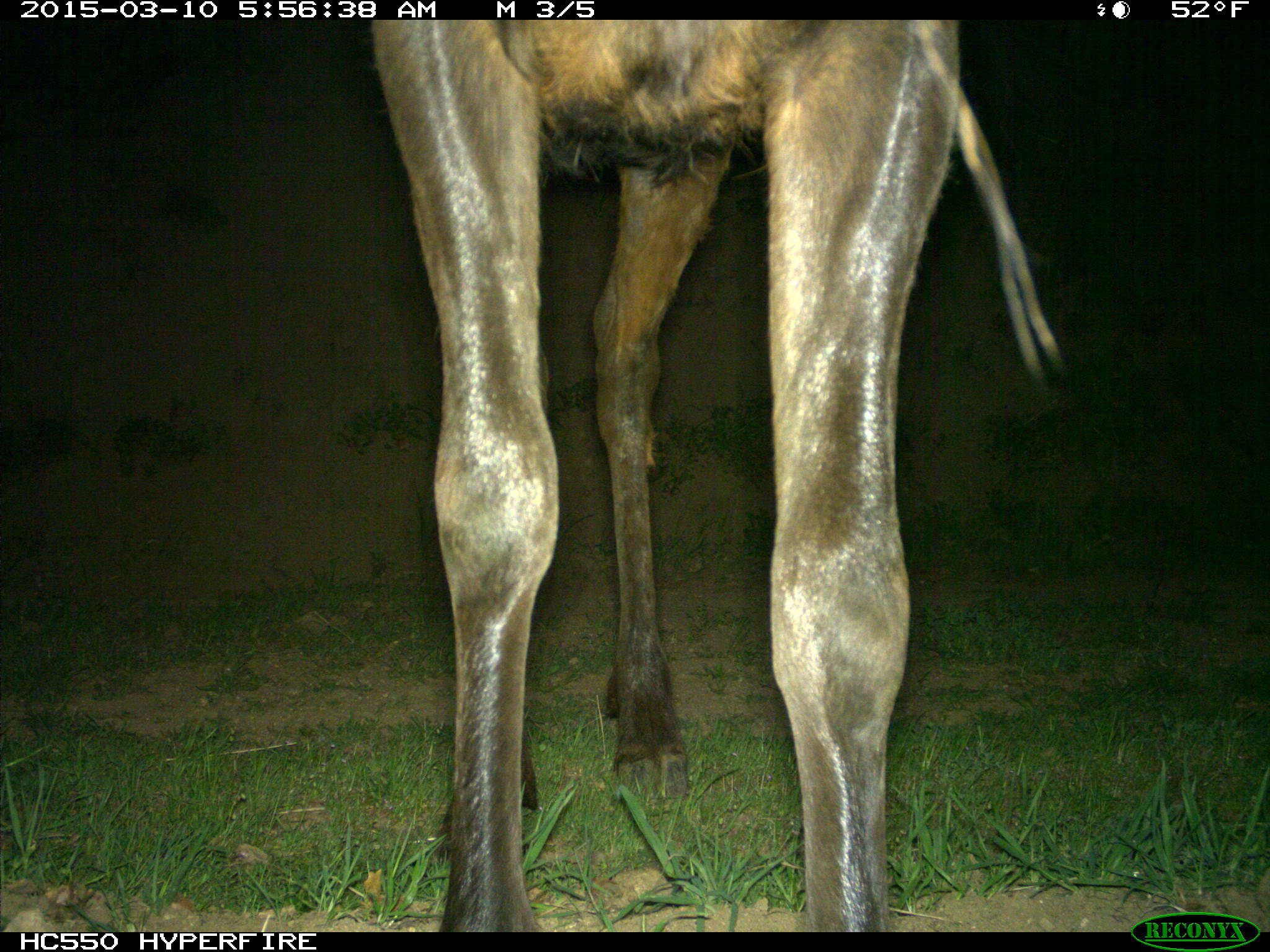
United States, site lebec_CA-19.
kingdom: Animalia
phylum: Chordata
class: Mammalia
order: Artiodactyla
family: Cervidae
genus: Cervus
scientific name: Cervus canadensis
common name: elk